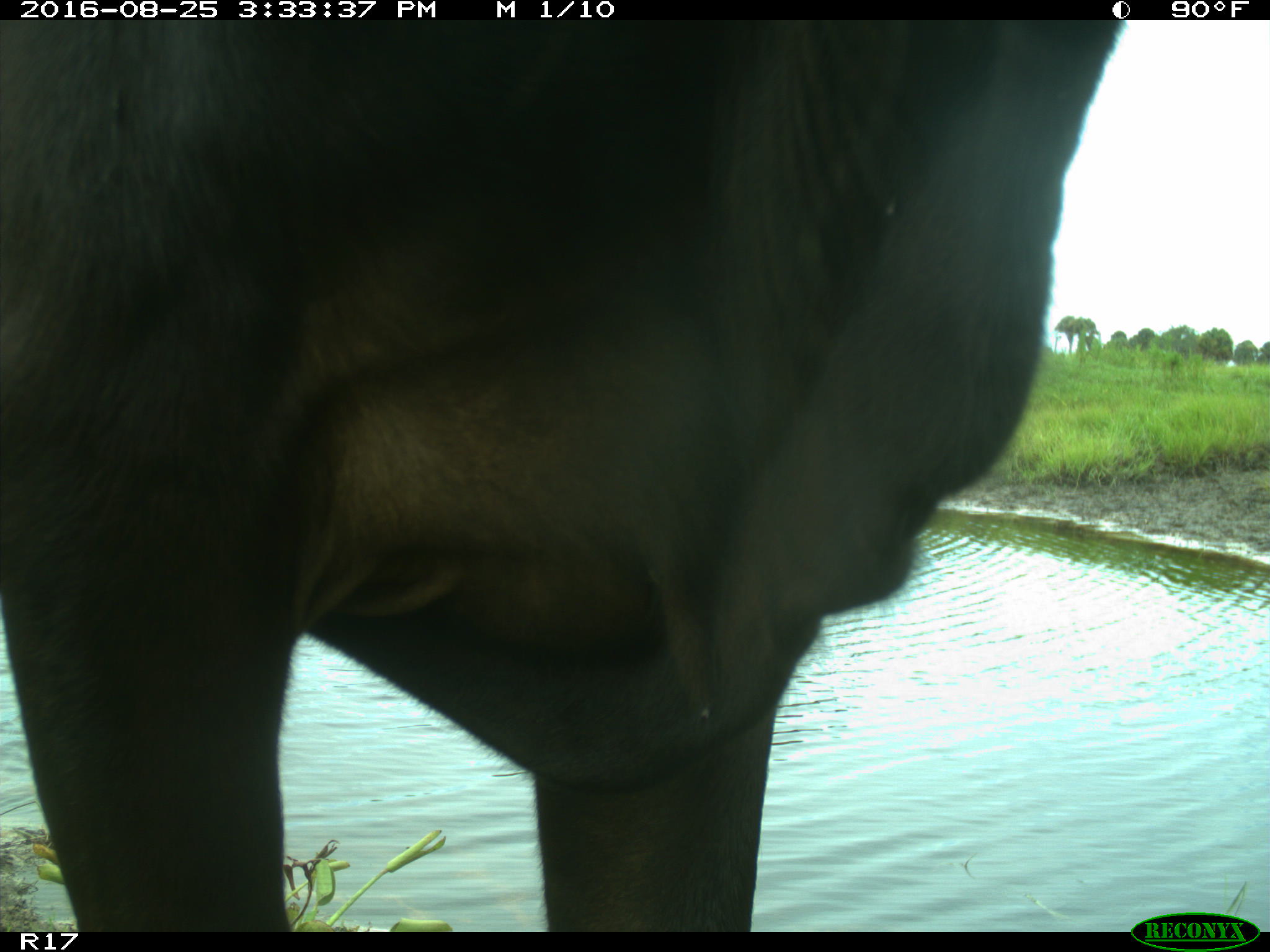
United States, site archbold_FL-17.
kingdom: Animalia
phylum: Chordata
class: Mammalia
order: Artiodactyla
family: Bovidae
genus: Bos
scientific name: Bos taurus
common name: domestic cow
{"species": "Bos taurus (domestic cow)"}